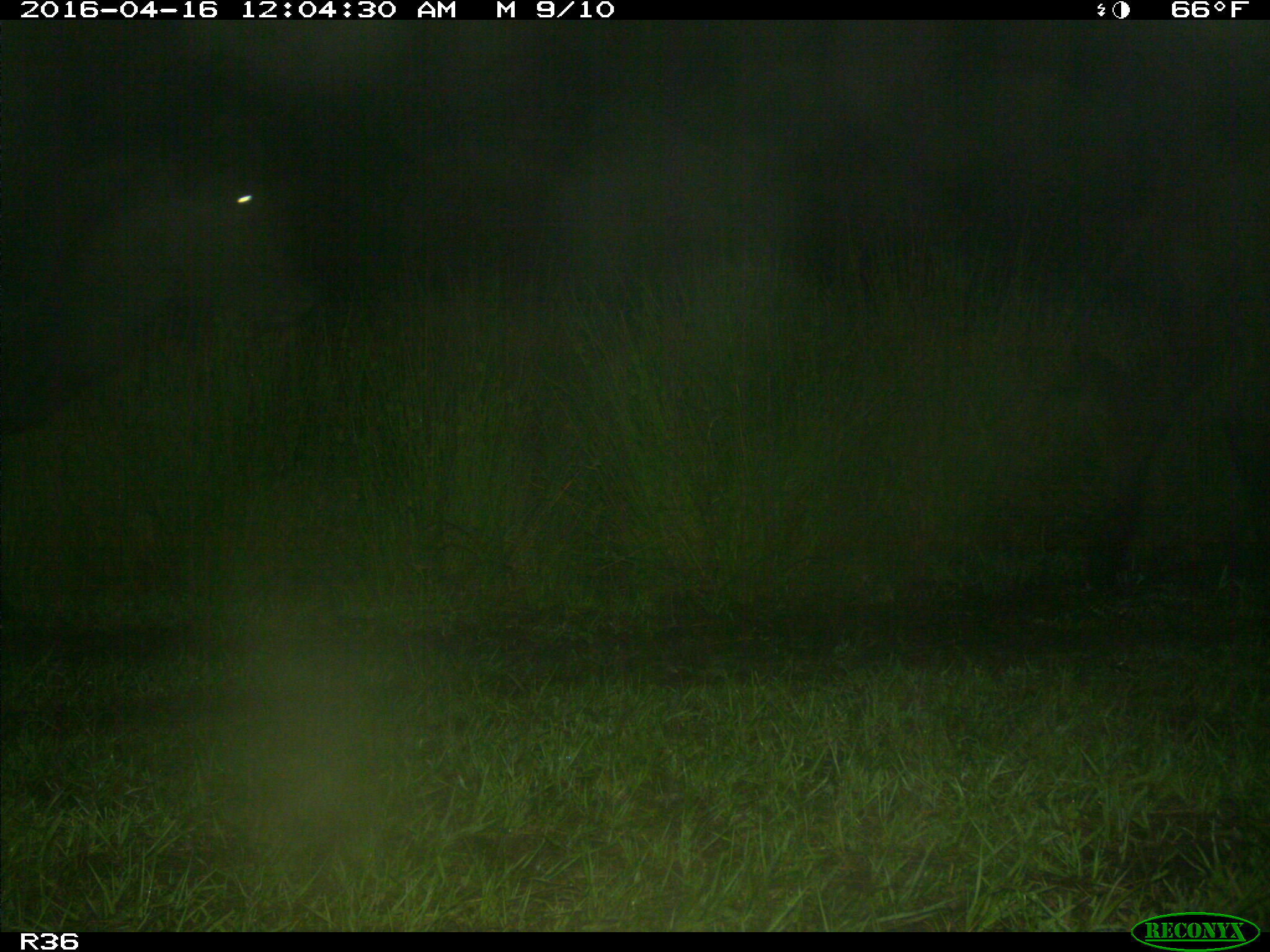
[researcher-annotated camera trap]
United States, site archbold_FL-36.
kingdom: Animalia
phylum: Chordata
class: Mammalia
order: Artiodactyla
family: Bovidae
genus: Bos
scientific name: Bos taurus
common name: domestic cow